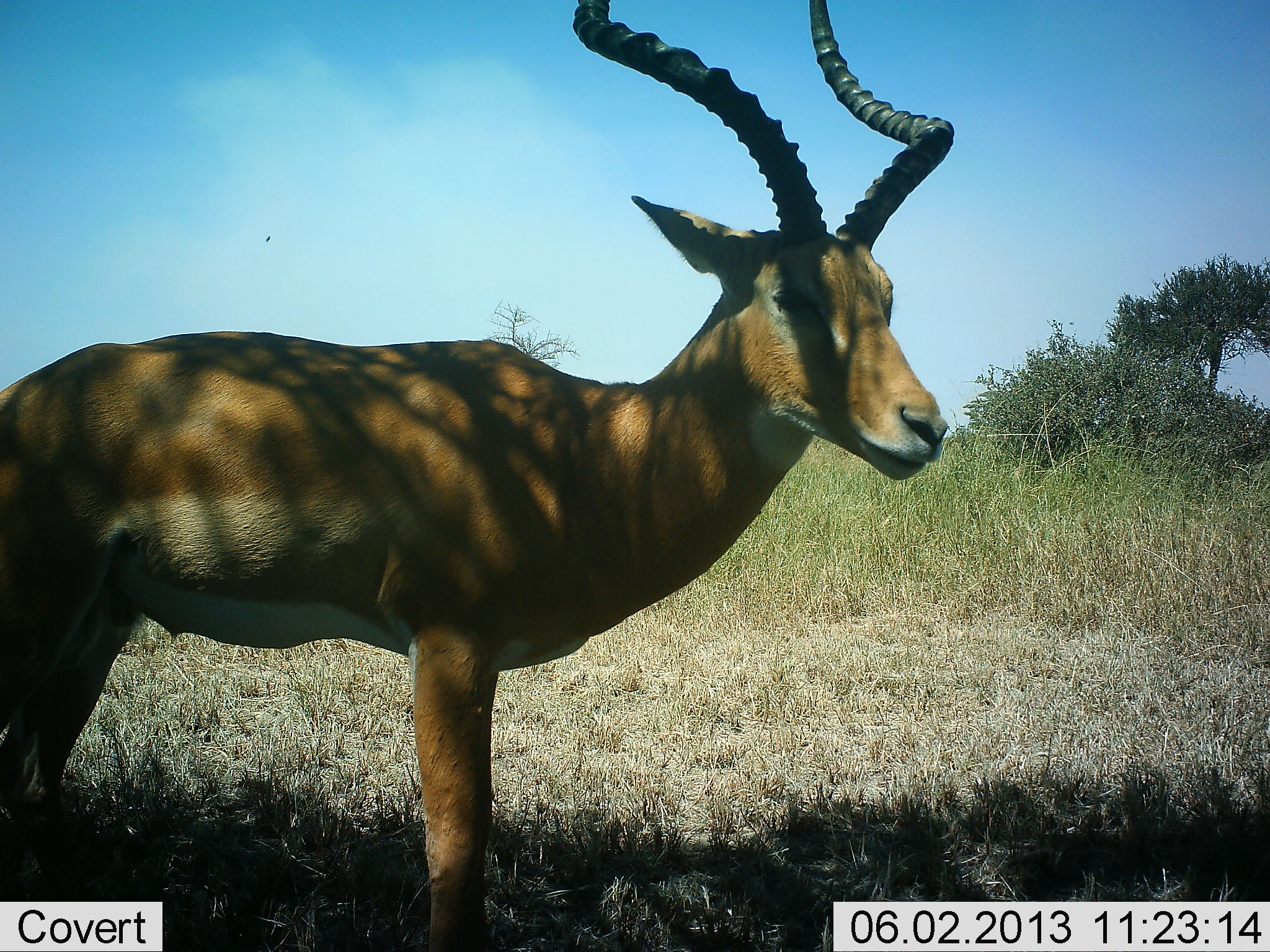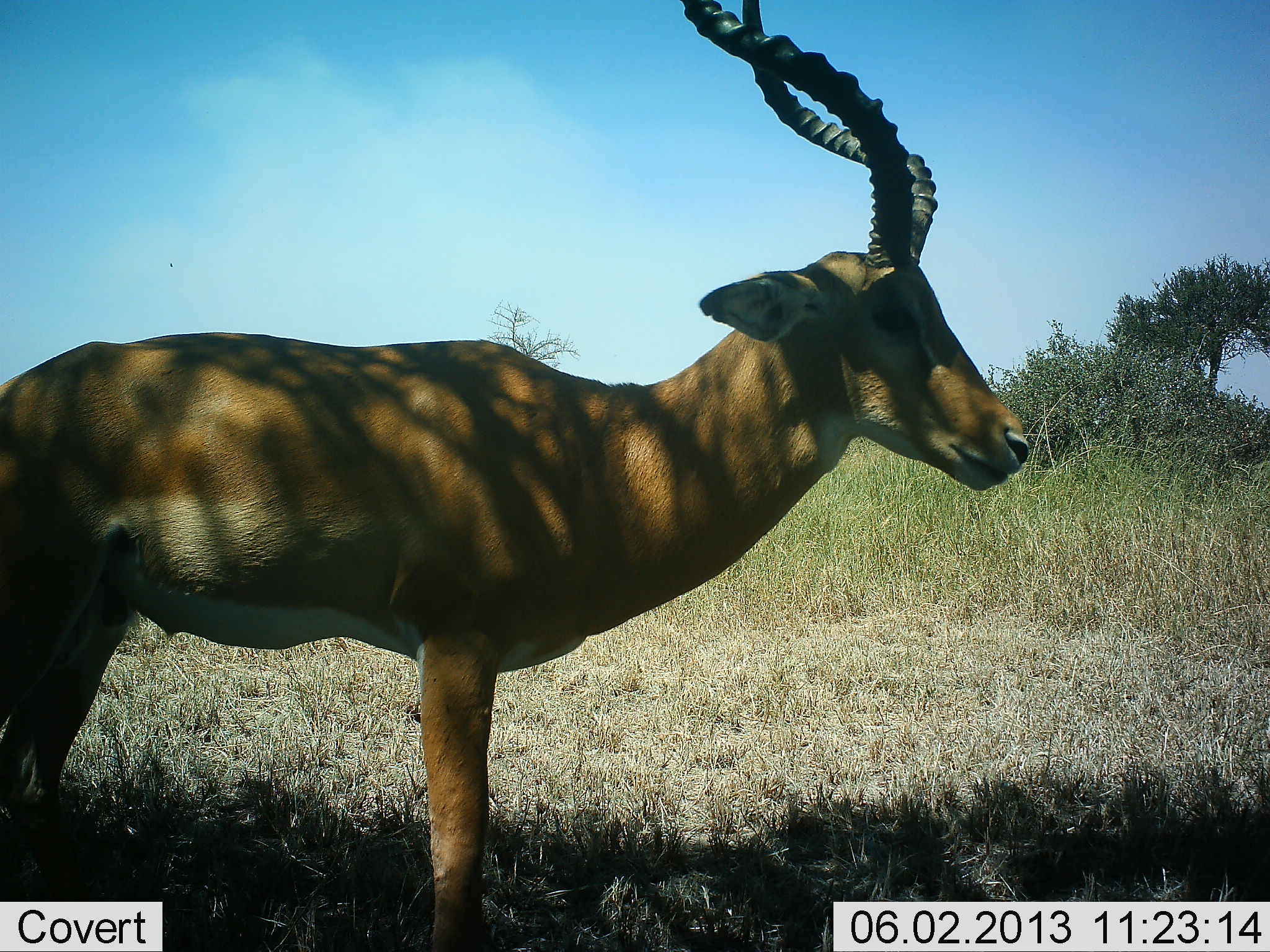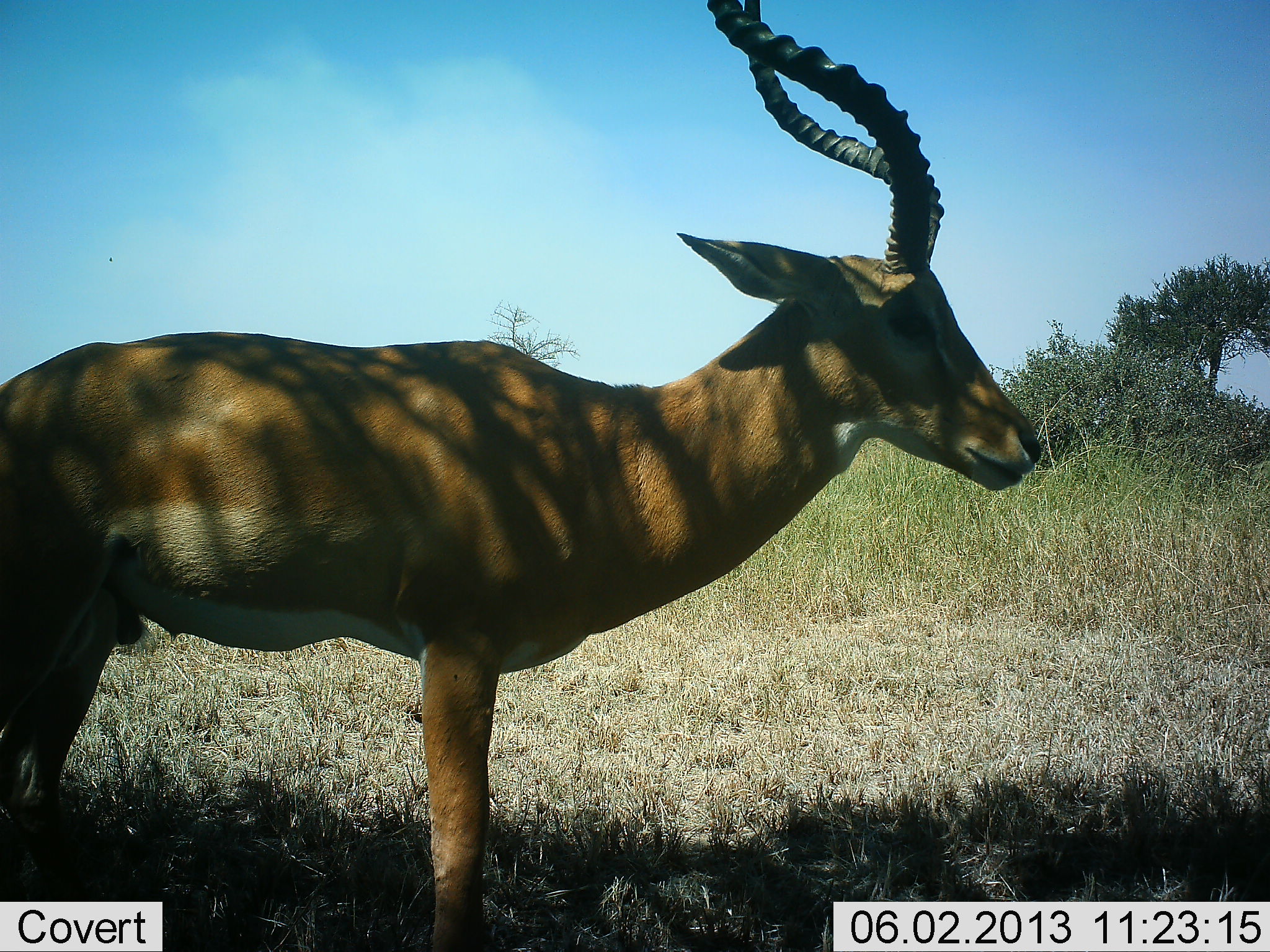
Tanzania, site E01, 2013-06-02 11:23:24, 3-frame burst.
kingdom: Animalia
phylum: Chordata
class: Mammalia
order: Artiodactyla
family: Bovidae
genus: Aepyceros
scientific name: Aepyceros melampus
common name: impala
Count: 1.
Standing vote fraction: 100%.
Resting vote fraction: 0%.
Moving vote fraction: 0%.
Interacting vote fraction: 0%.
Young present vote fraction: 0%.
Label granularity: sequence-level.